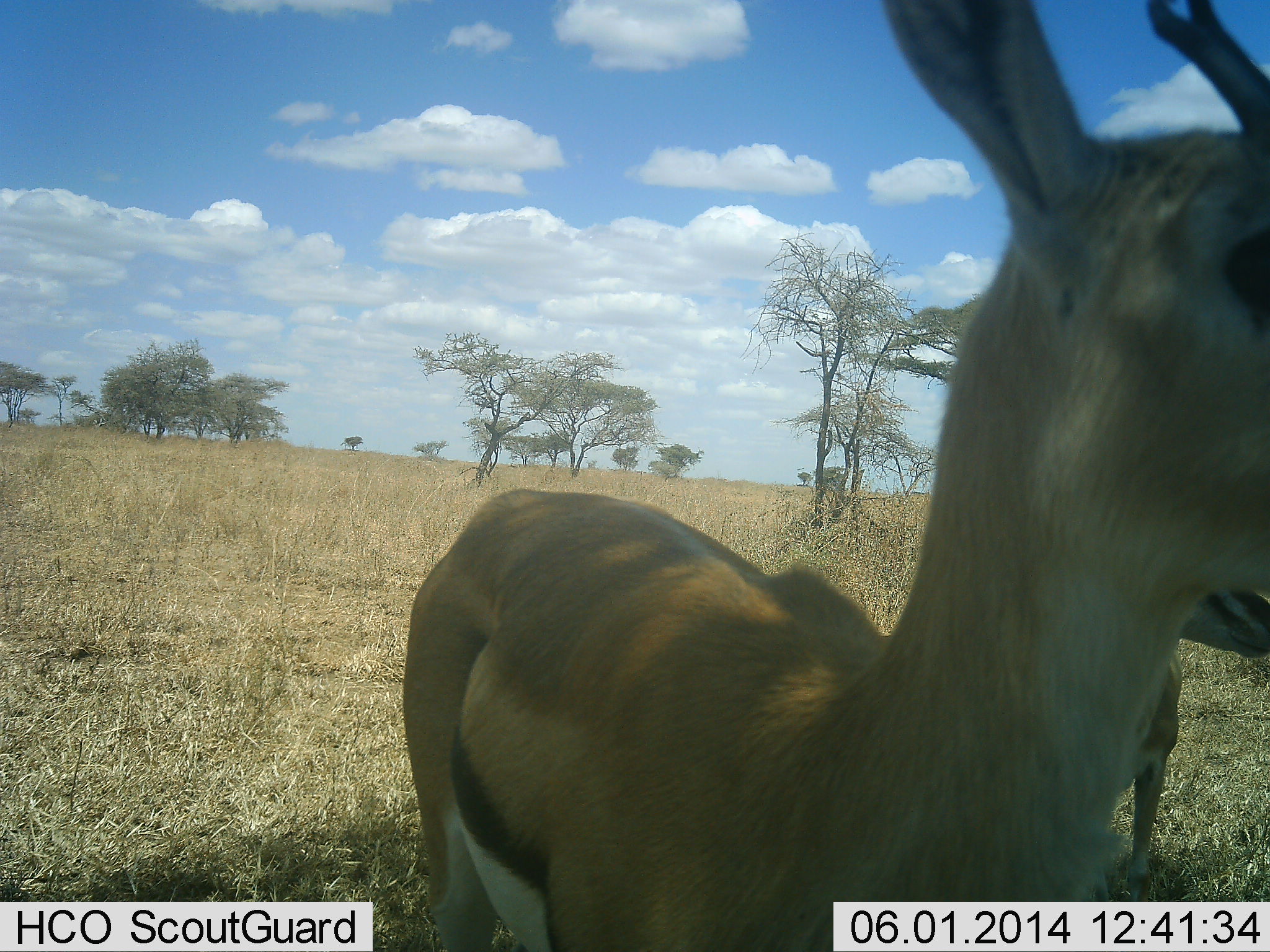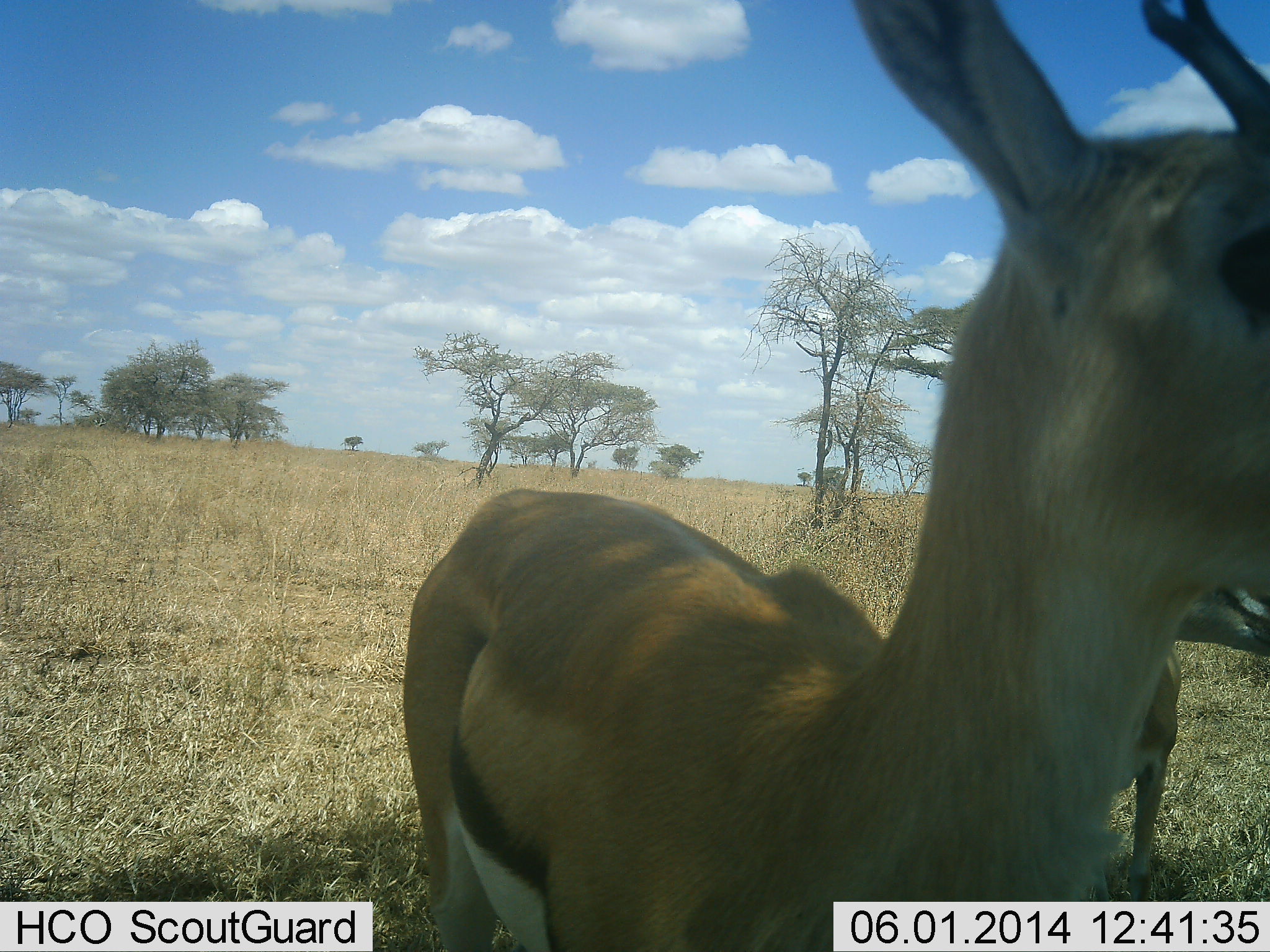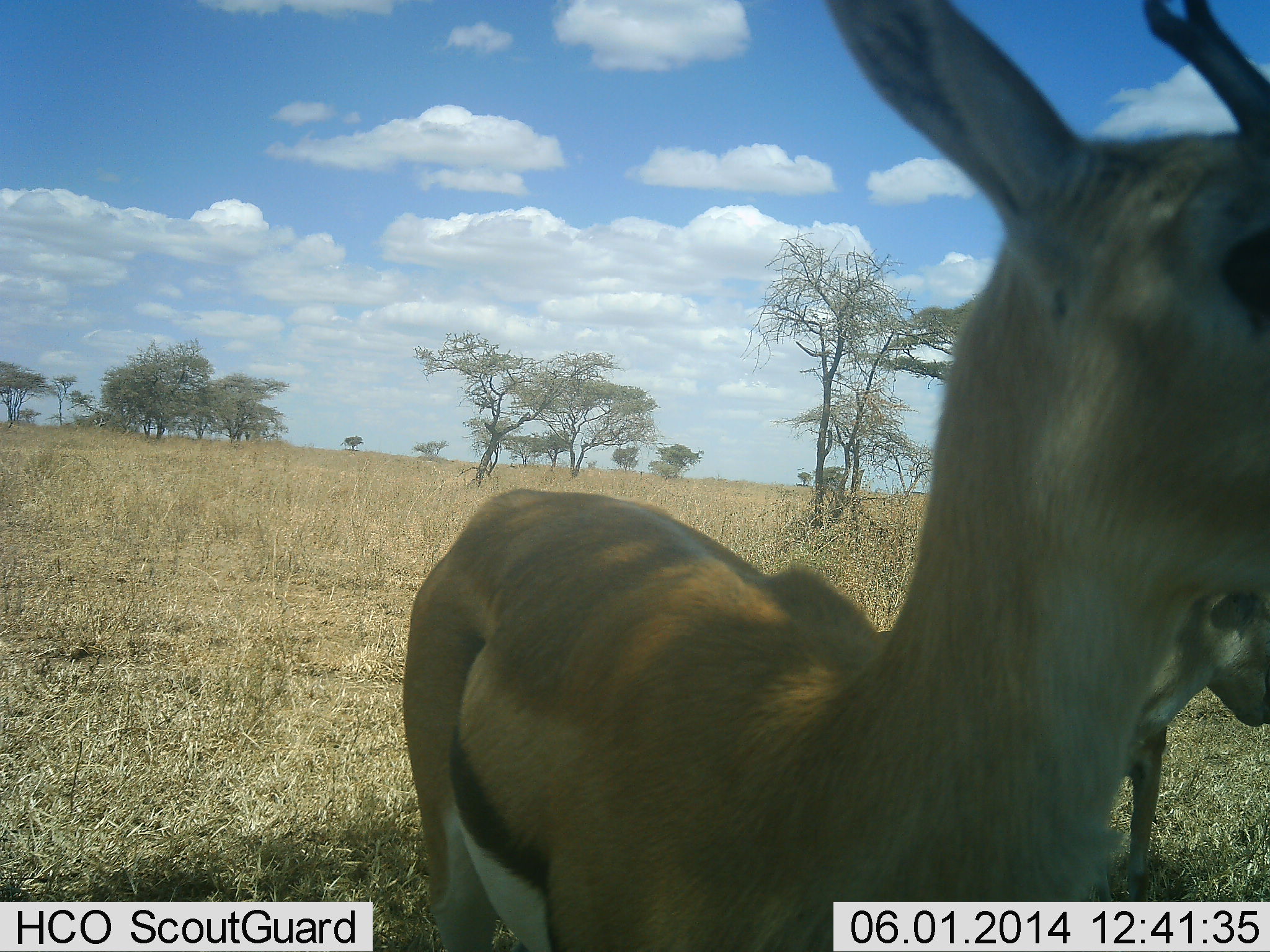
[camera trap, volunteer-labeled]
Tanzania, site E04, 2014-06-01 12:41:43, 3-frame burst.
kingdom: Animalia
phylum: Chordata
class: Mammalia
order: Artiodactyla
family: Bovidae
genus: Eudorcas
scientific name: Eudorcas thomsonii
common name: thomson's gazelle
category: gazellethomsons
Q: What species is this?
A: Gazellethomsons (thomson's gazelle) (Eudorcas thomsonii).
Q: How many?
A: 2.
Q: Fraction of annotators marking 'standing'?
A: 100%.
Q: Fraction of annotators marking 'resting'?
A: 0%.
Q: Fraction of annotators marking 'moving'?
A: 0%.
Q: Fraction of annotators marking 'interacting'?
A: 0%.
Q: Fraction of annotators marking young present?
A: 0%.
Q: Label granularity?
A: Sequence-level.